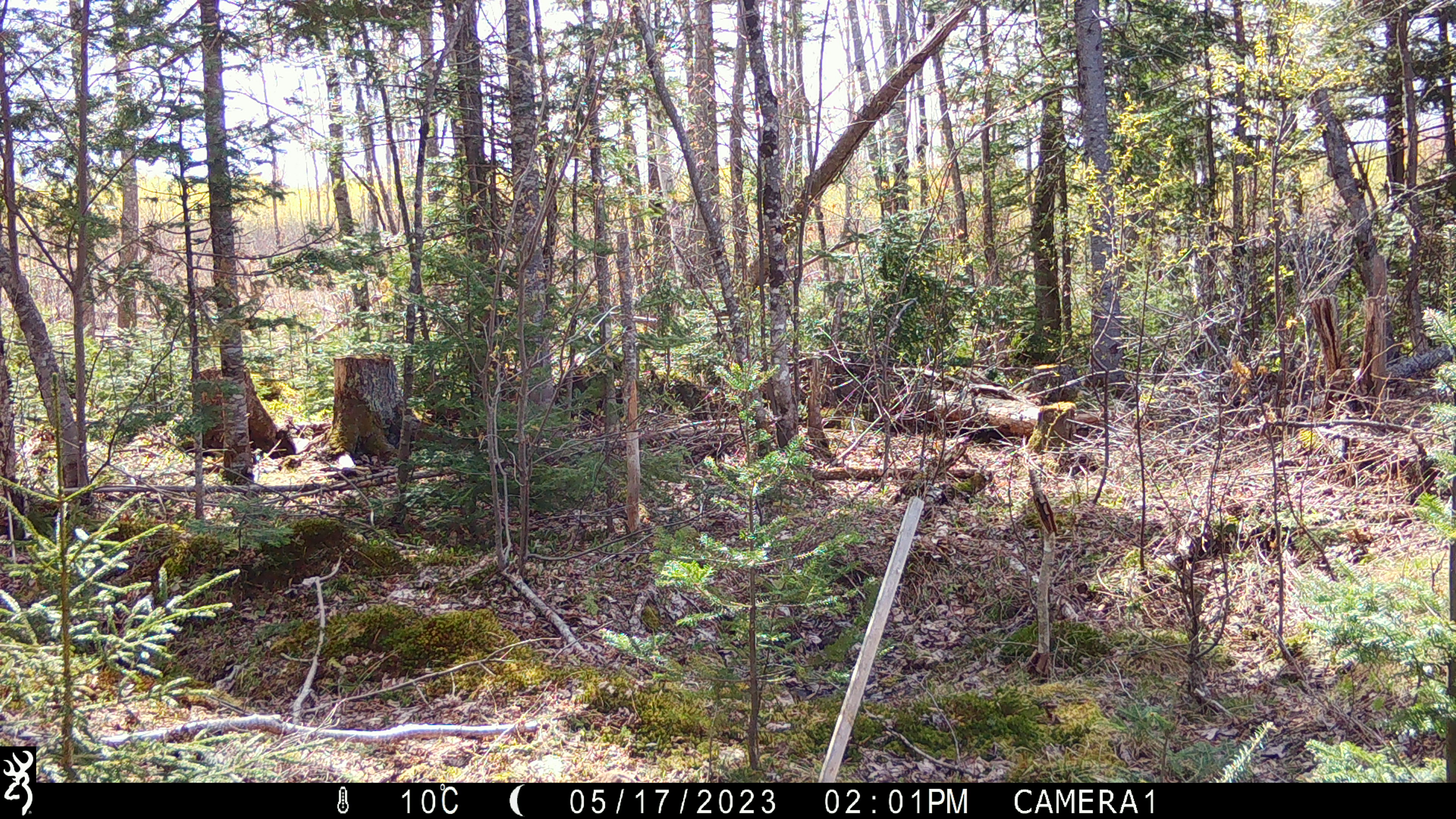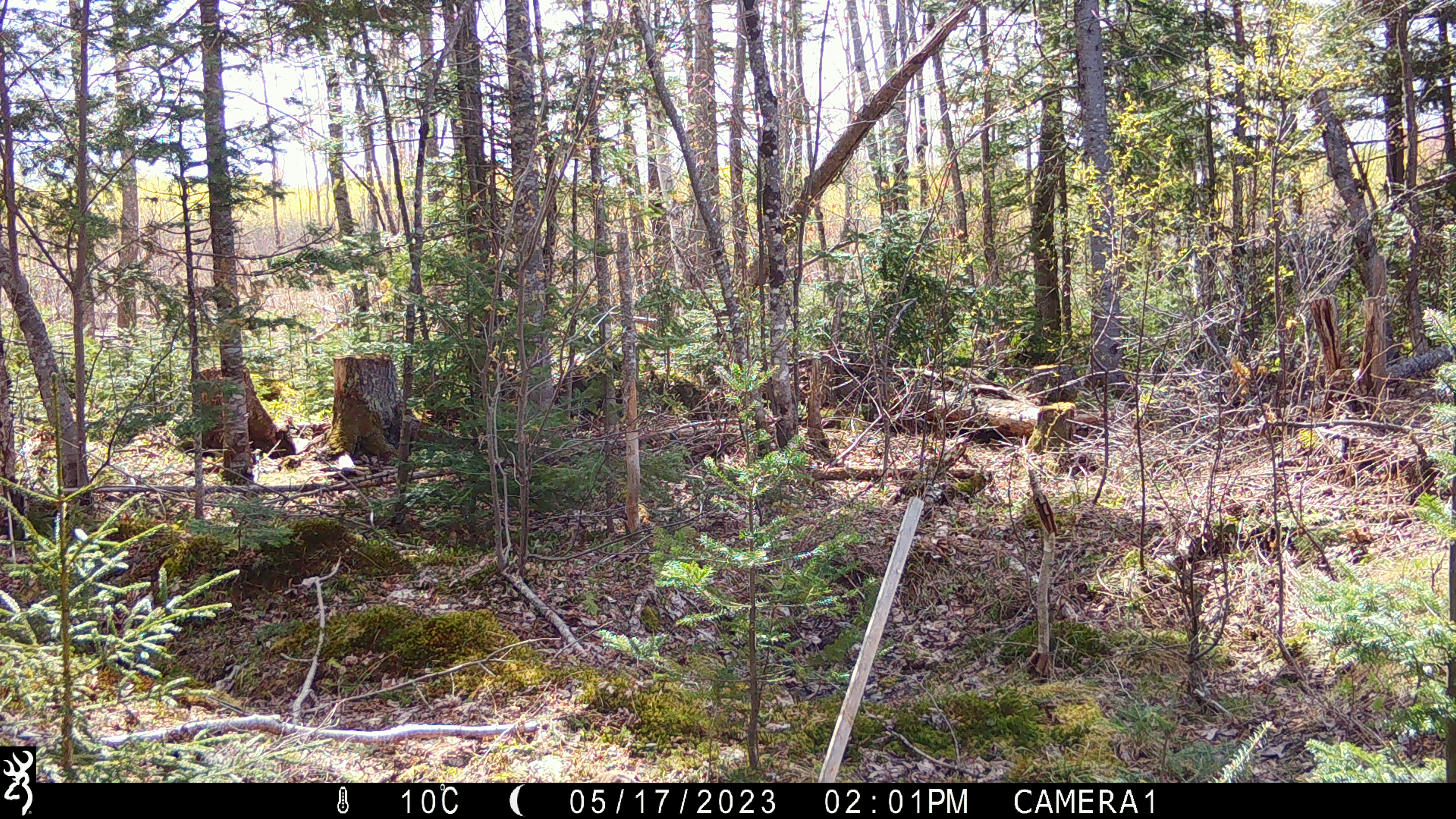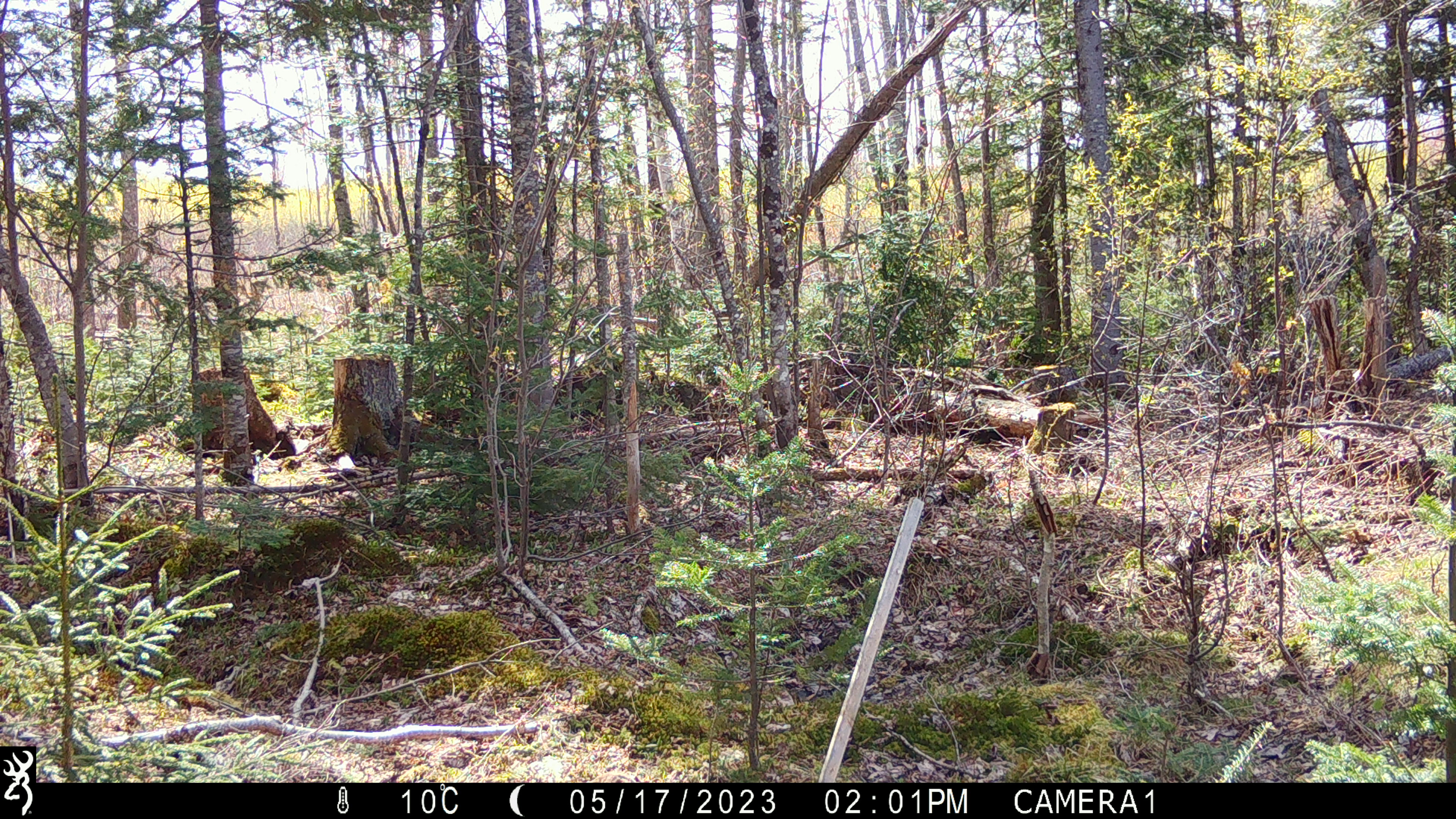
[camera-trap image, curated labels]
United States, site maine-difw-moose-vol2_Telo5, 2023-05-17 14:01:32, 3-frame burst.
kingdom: Animalia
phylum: Chordata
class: Mammalia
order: Carnivora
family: Ursidae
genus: Ursus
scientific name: Ursus americanus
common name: black bear